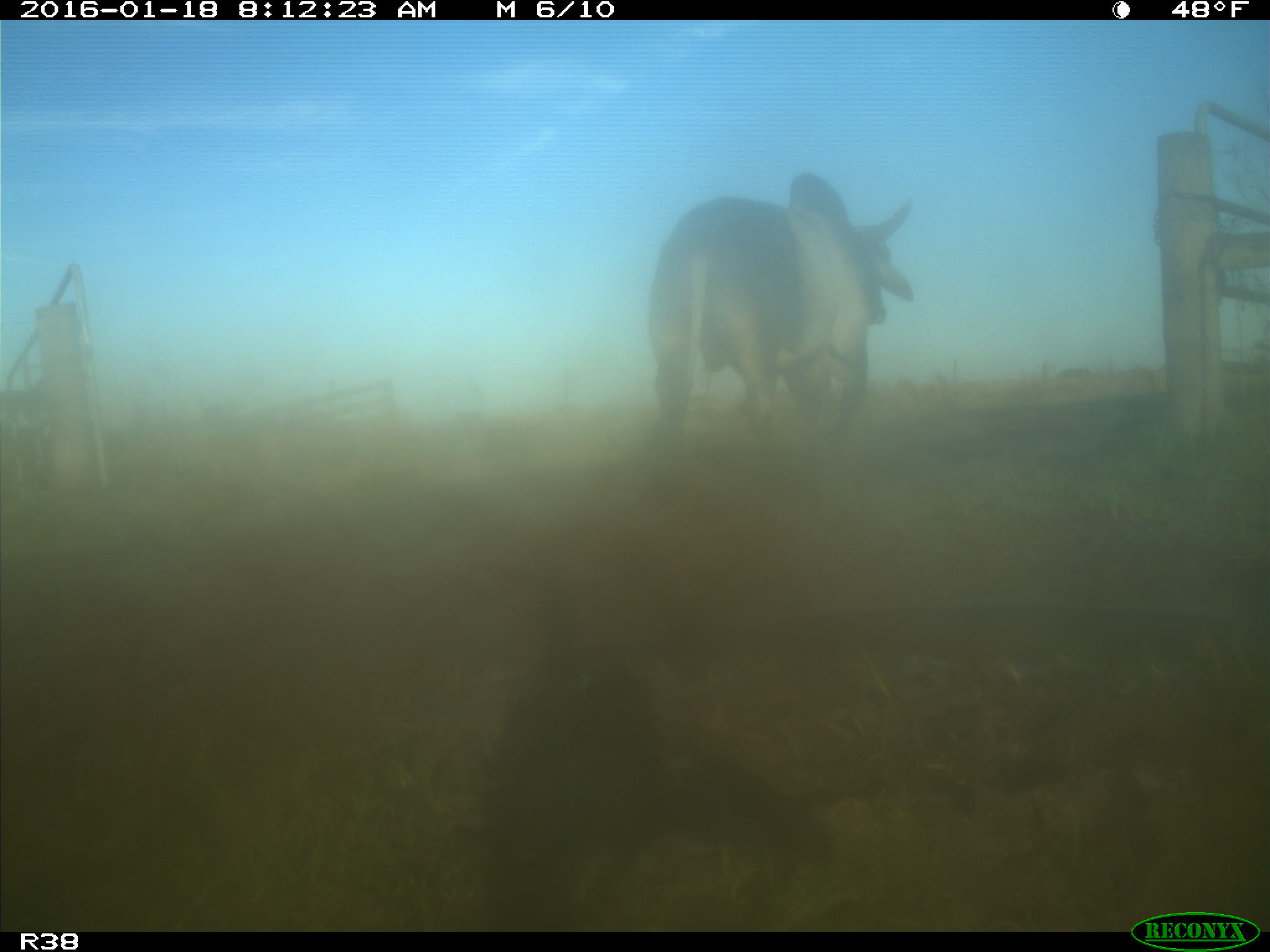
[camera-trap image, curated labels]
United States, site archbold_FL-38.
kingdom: Animalia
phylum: Chordata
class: Mammalia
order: Artiodactyla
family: Bovidae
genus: Bos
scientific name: Bos taurus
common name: domestic cow